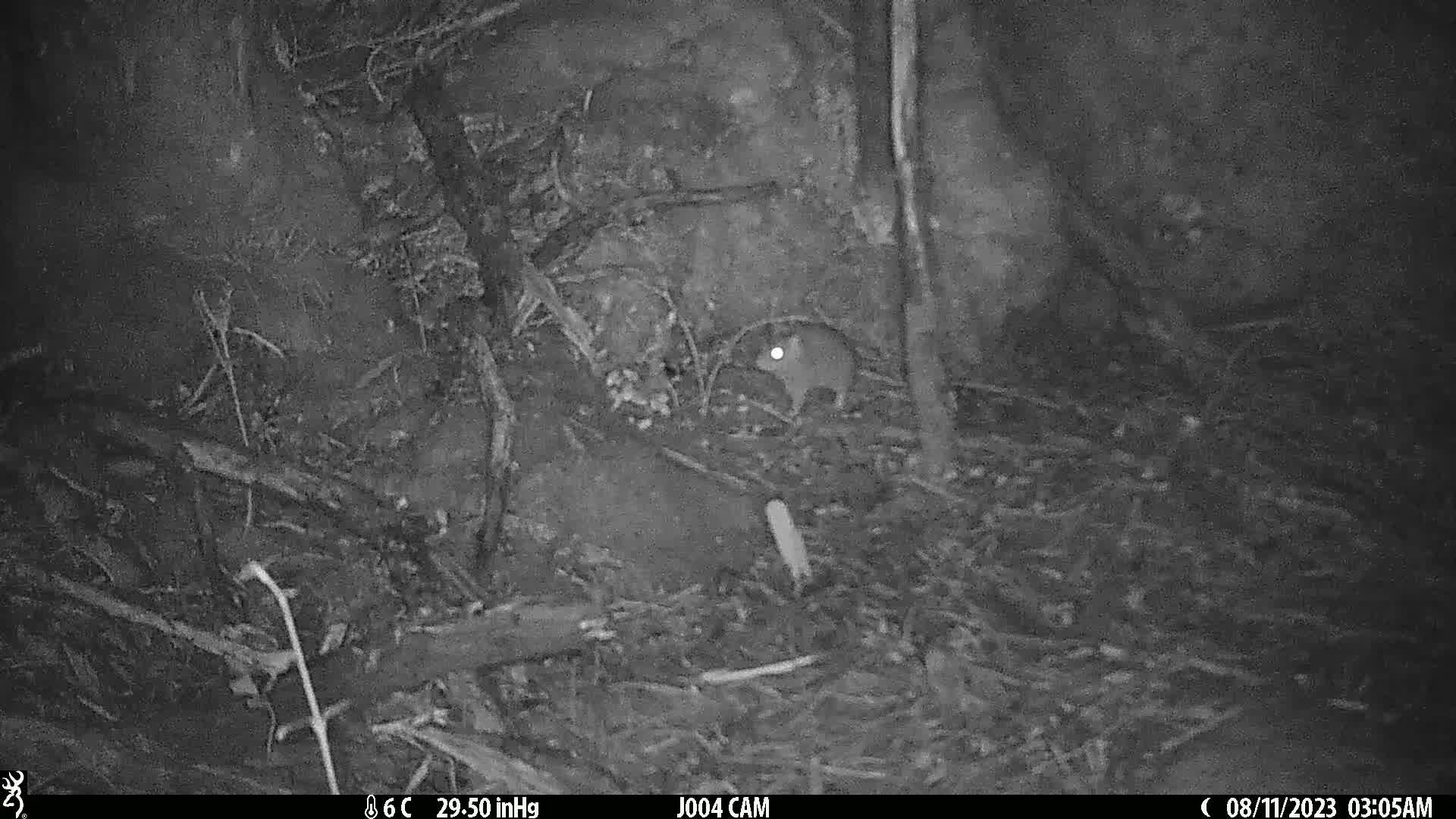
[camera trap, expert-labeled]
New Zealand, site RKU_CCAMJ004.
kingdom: Animalia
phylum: Chordata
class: Mammalia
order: Rodentia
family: Muridae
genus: Rattus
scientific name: Rattus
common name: rat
Rat (Rattus).